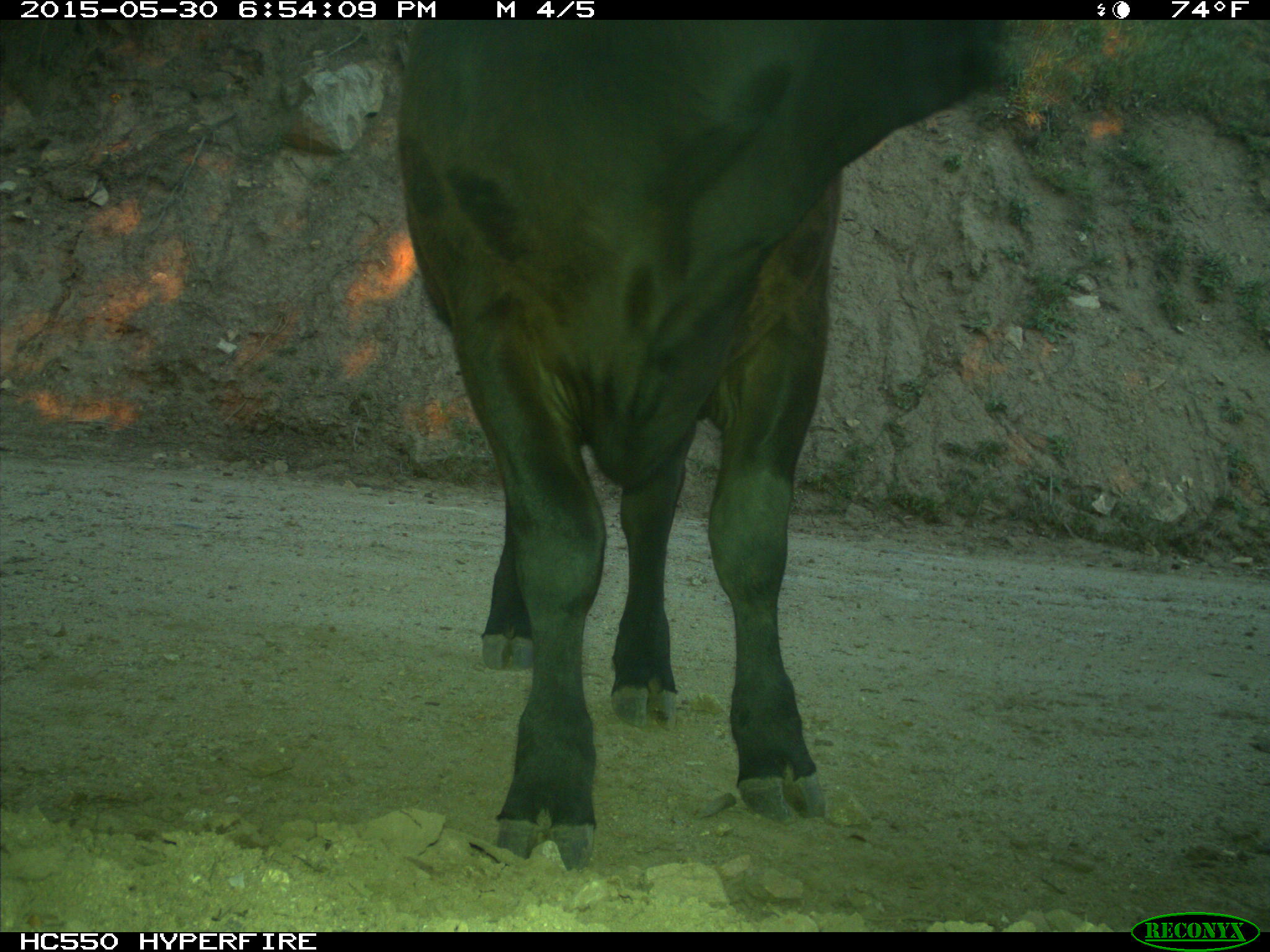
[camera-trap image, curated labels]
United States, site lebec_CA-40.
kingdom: Animalia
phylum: Chordata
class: Mammalia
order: Artiodactyla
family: Bovidae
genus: Bos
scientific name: Bos taurus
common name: domestic cow